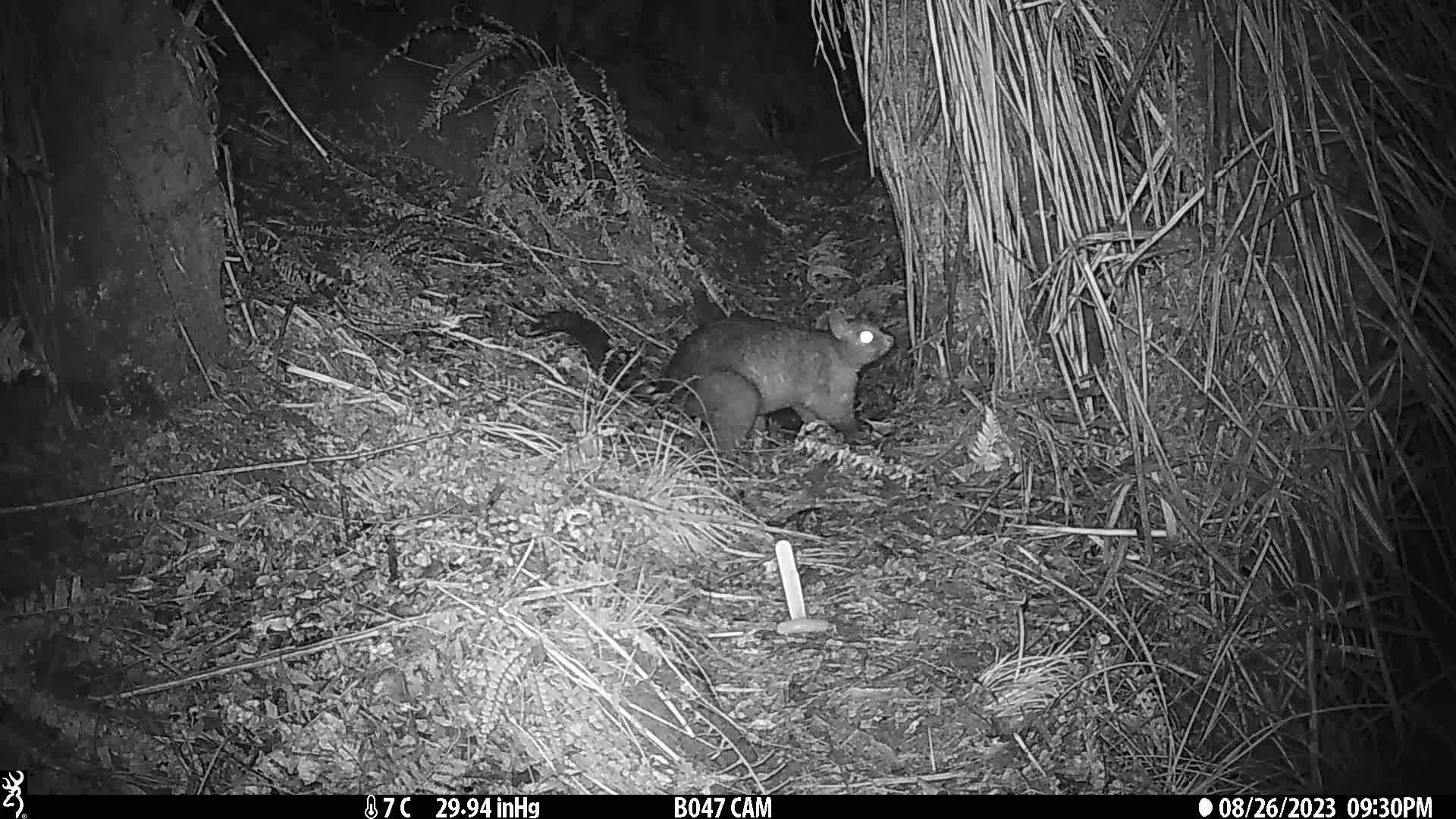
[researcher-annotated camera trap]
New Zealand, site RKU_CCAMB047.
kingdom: Animalia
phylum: Chordata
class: Mammalia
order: Diprotodontia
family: Phalangeridae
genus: Trichosurus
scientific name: Trichosurus vulpecula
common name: common brushtail possum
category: possum